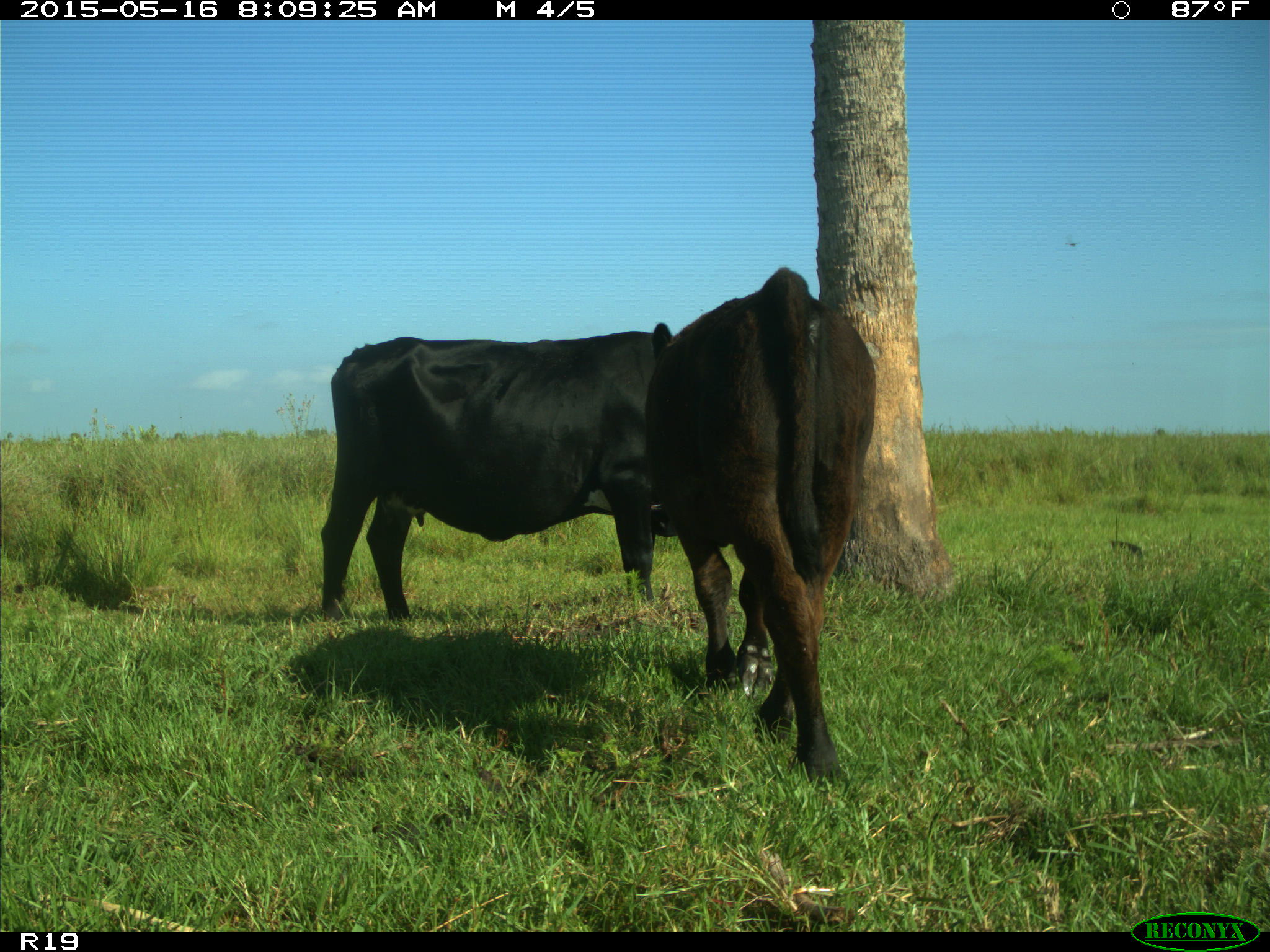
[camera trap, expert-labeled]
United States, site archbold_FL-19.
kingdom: Animalia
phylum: Chordata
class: Mammalia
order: Artiodactyla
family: Bovidae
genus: Bos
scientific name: Bos taurus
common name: domestic cow